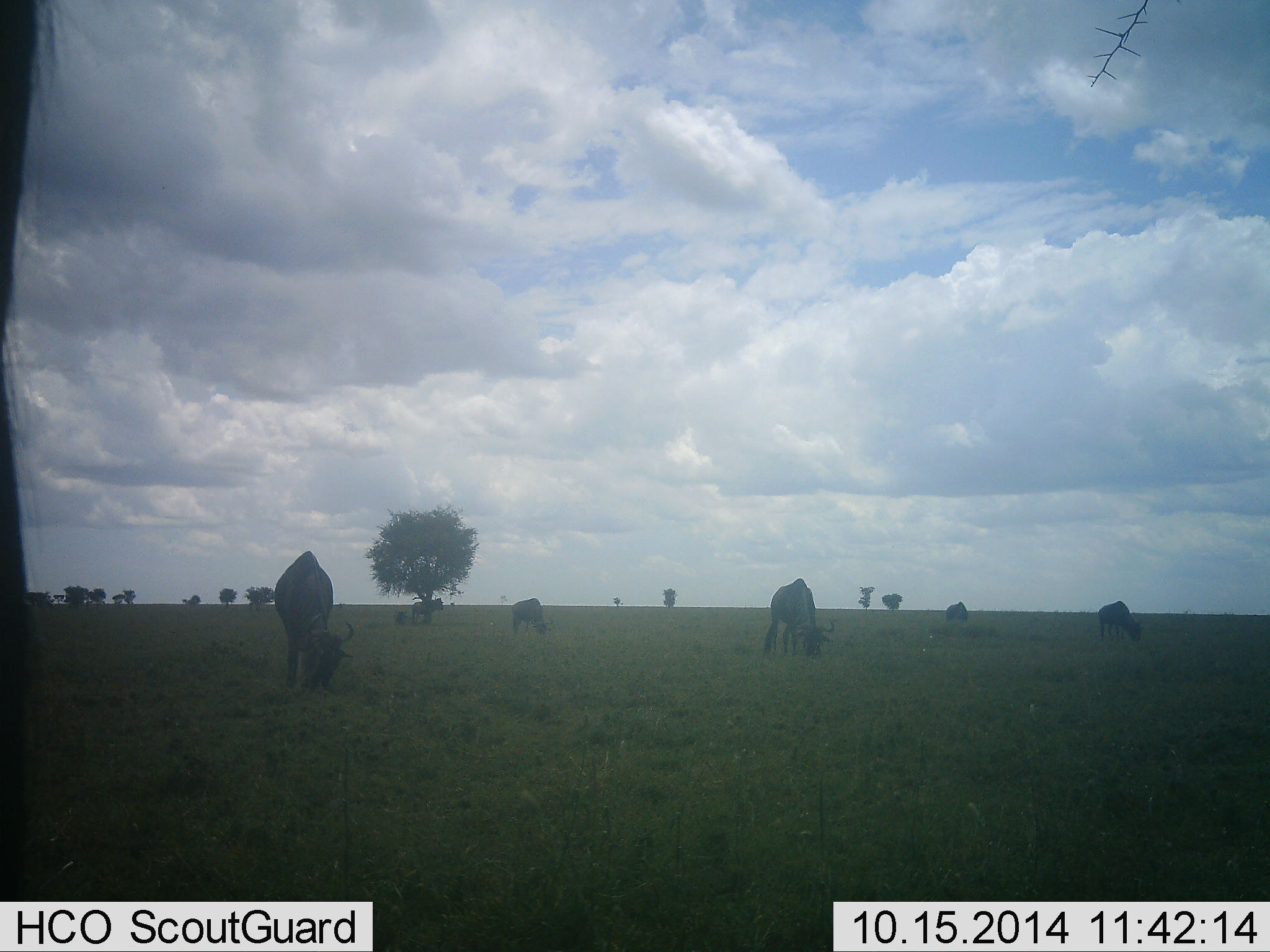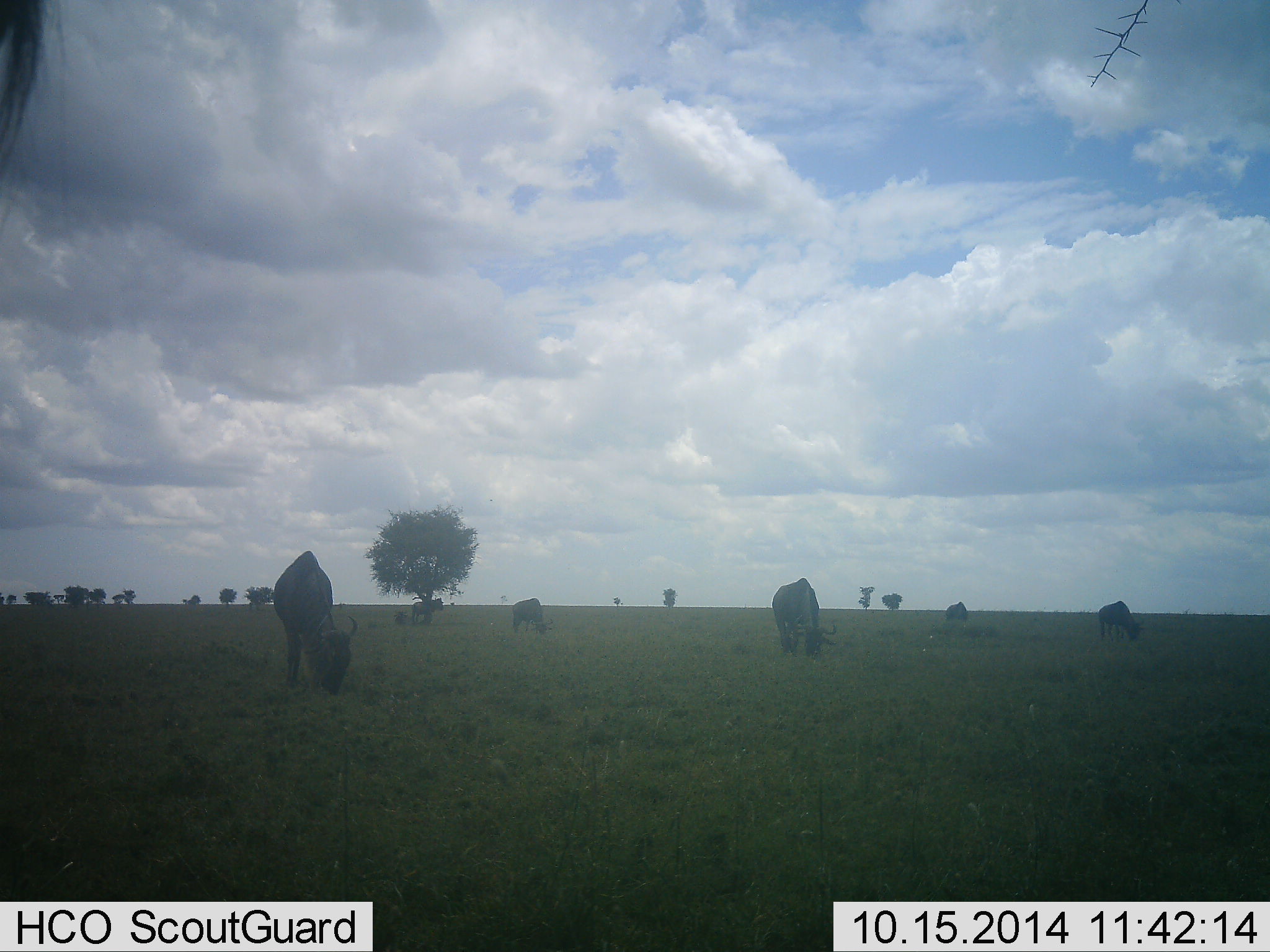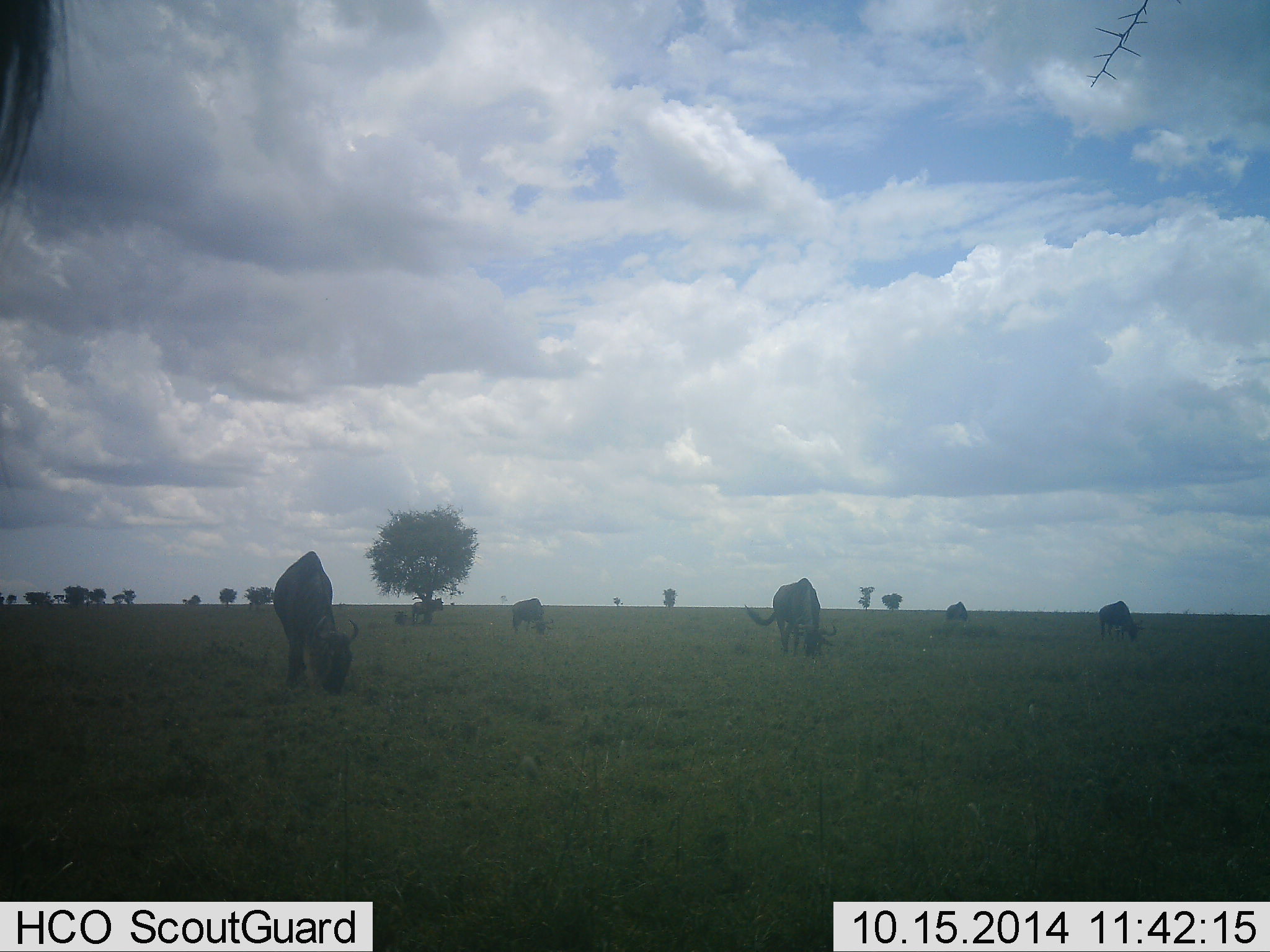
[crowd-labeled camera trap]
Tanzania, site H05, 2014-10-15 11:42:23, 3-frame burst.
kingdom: Animalia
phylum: Chordata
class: Mammalia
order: Artiodactyla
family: Bovidae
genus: Connochaetes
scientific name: Connochaetes taurinus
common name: blue wildebeest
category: wildebeest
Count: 5.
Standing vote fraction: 50%.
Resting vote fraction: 0%.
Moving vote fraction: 0%.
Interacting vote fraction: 0%.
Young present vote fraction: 0%.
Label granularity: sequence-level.